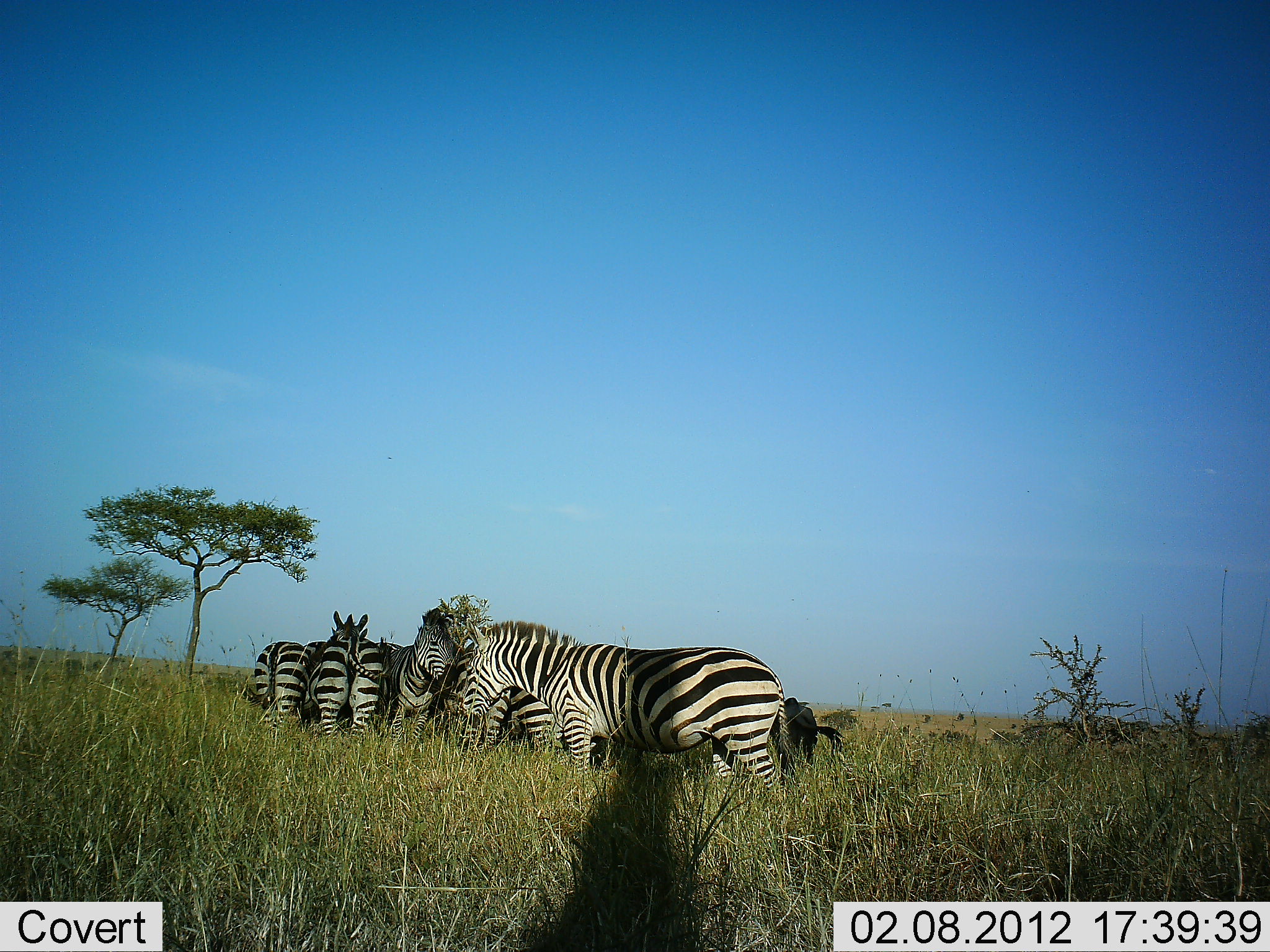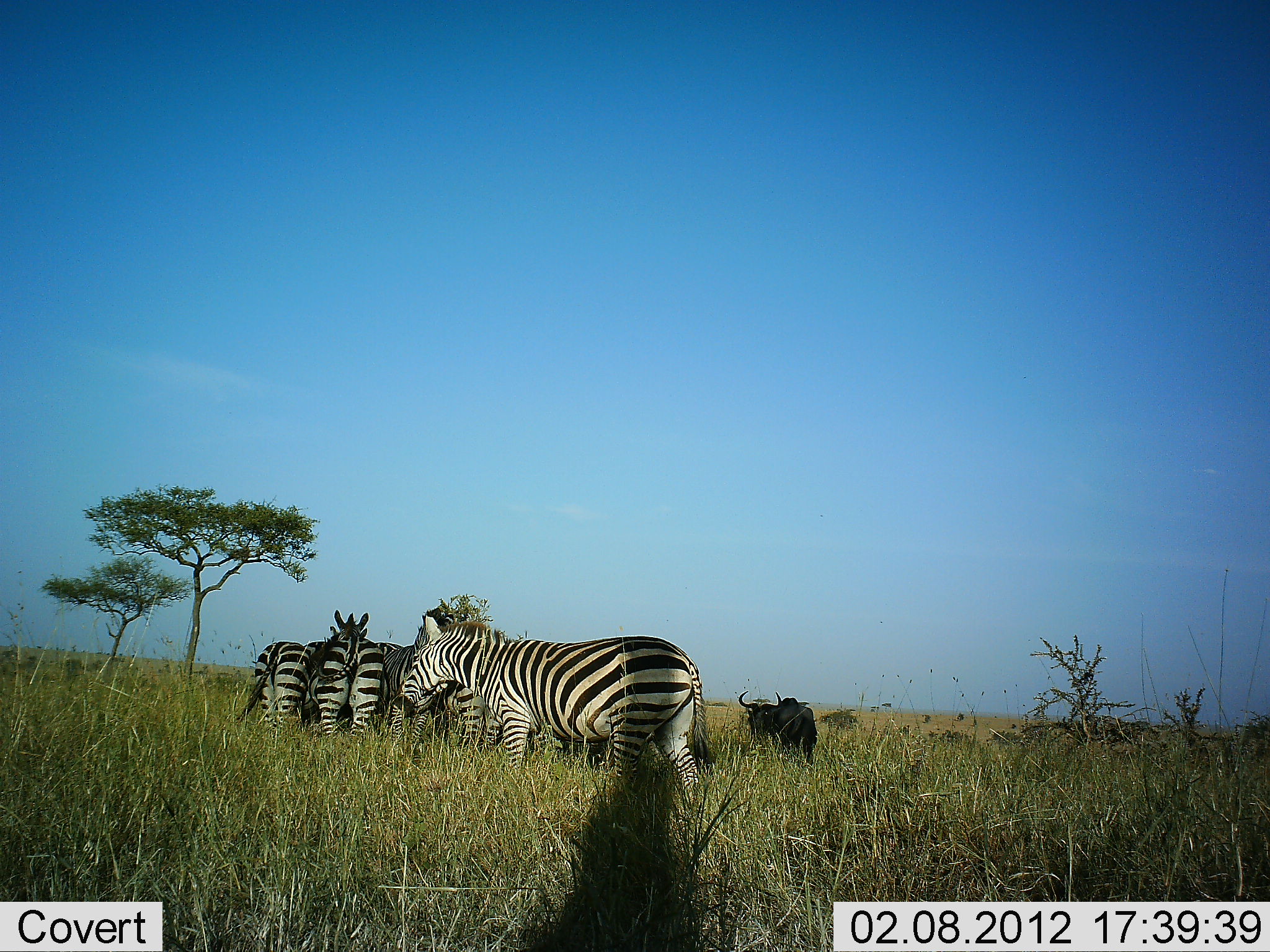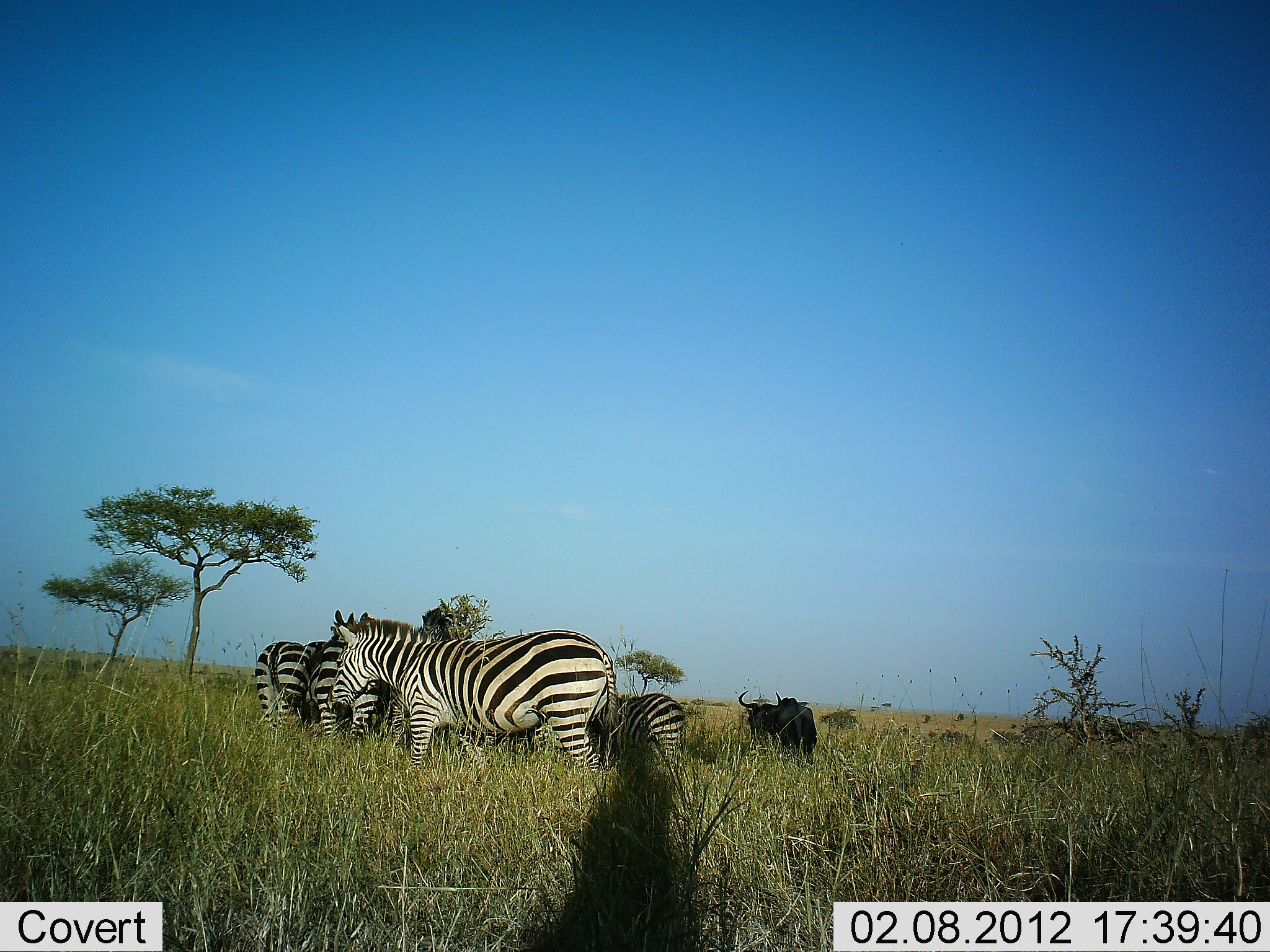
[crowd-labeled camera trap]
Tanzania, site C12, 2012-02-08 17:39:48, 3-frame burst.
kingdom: Animalia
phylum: Chordata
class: Mammalia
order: Artiodactyla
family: Bovidae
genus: Connochaetes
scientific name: Connochaetes taurinus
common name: blue wildebeest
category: wildebeest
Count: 2.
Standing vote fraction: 90%.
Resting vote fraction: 0%.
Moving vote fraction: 10%.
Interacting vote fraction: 0%.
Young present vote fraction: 0%.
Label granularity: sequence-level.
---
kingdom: Animalia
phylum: Chordata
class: Mammalia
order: Perissodactyla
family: Equidae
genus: Equus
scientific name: Equus quagga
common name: plains zebra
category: zebra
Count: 5.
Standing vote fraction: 89%.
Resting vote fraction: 4%.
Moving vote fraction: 43%.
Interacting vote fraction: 11%.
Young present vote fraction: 0%.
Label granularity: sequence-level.